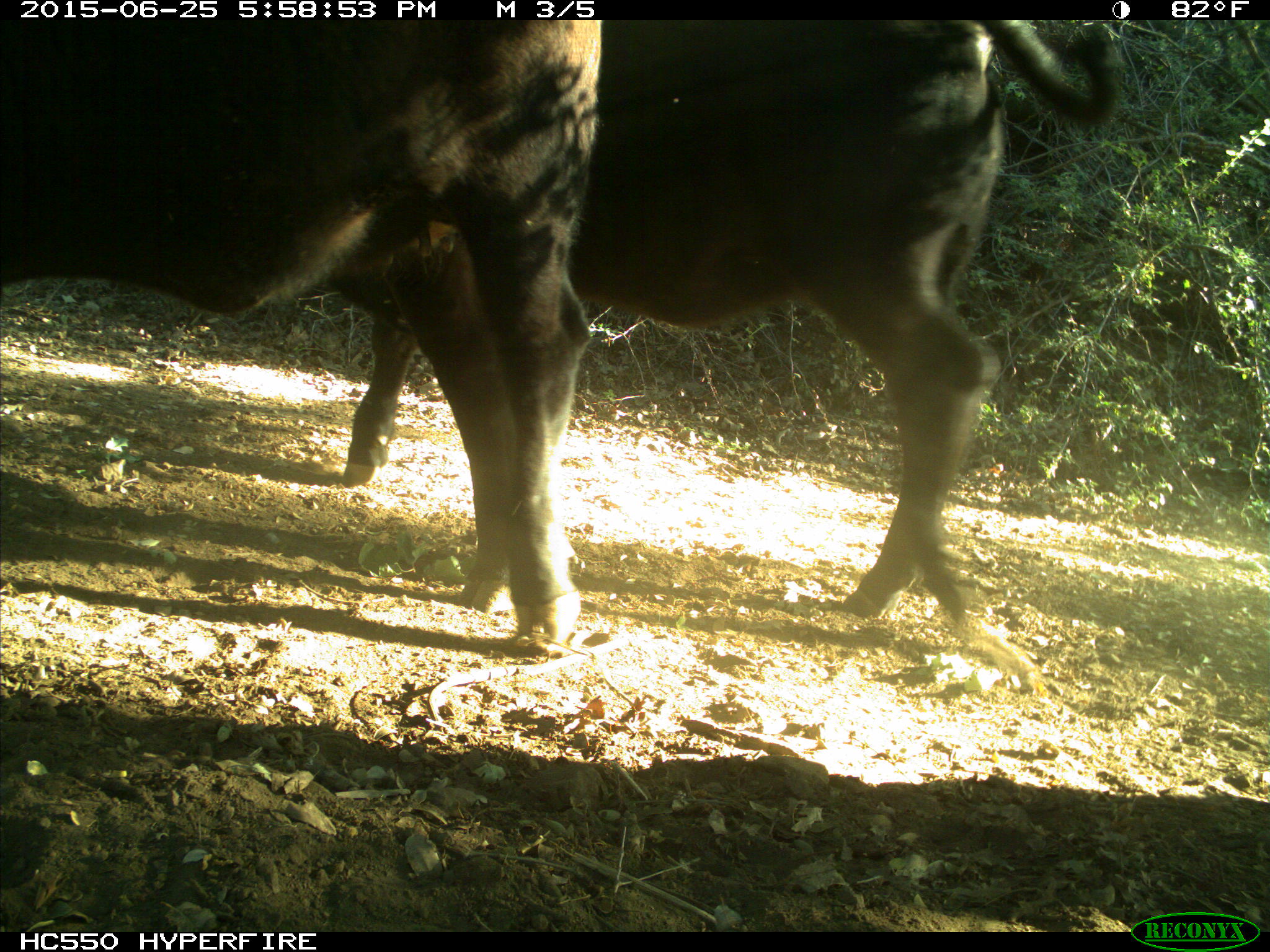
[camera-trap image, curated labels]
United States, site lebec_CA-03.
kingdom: Animalia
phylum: Chordata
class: Mammalia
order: Artiodactyla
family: Bovidae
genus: Bos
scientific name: Bos taurus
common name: domestic cow